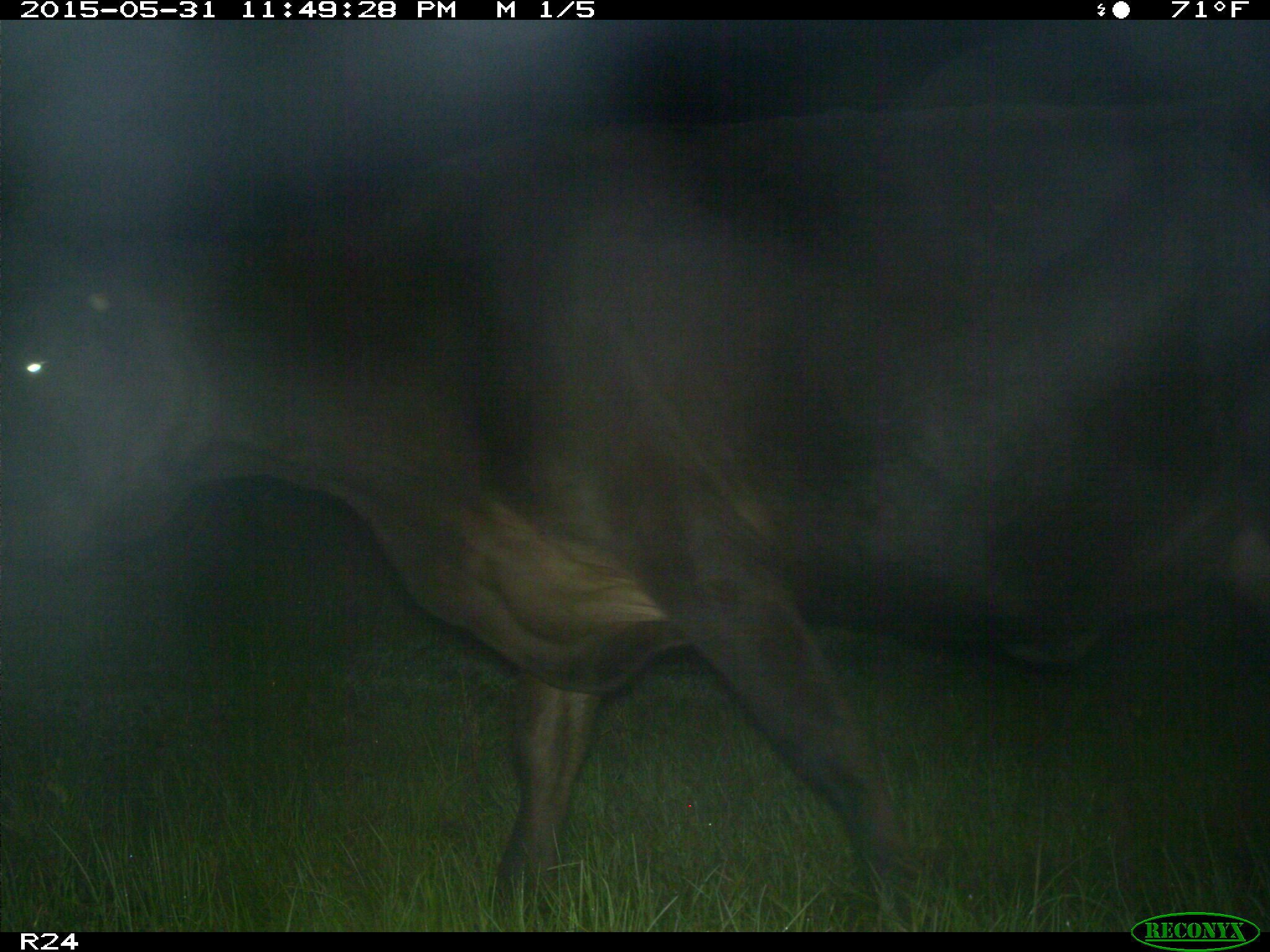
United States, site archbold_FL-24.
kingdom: Animalia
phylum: Chordata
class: Mammalia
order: Artiodactyla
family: Bovidae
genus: Bos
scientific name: Bos taurus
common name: domestic cow